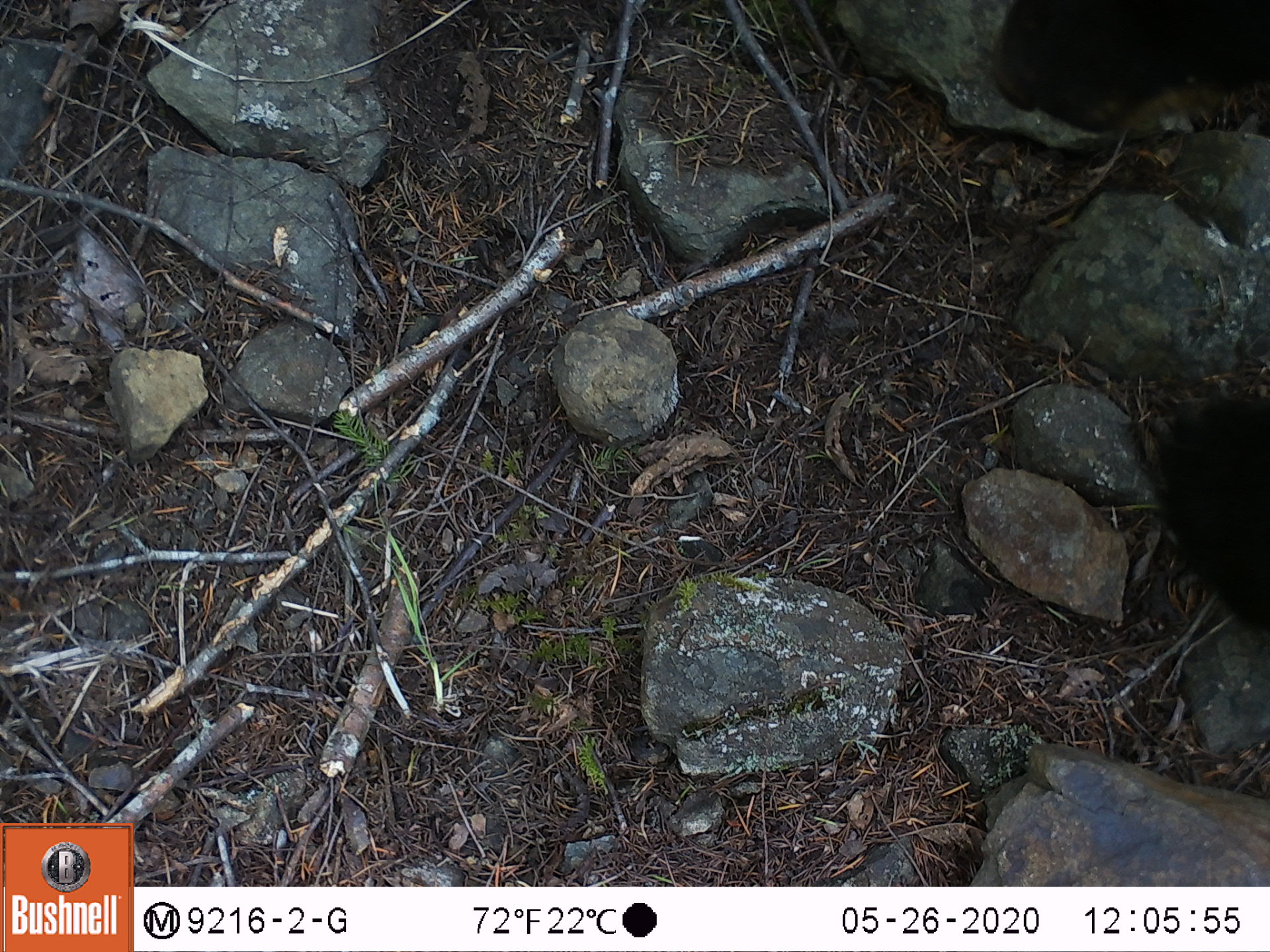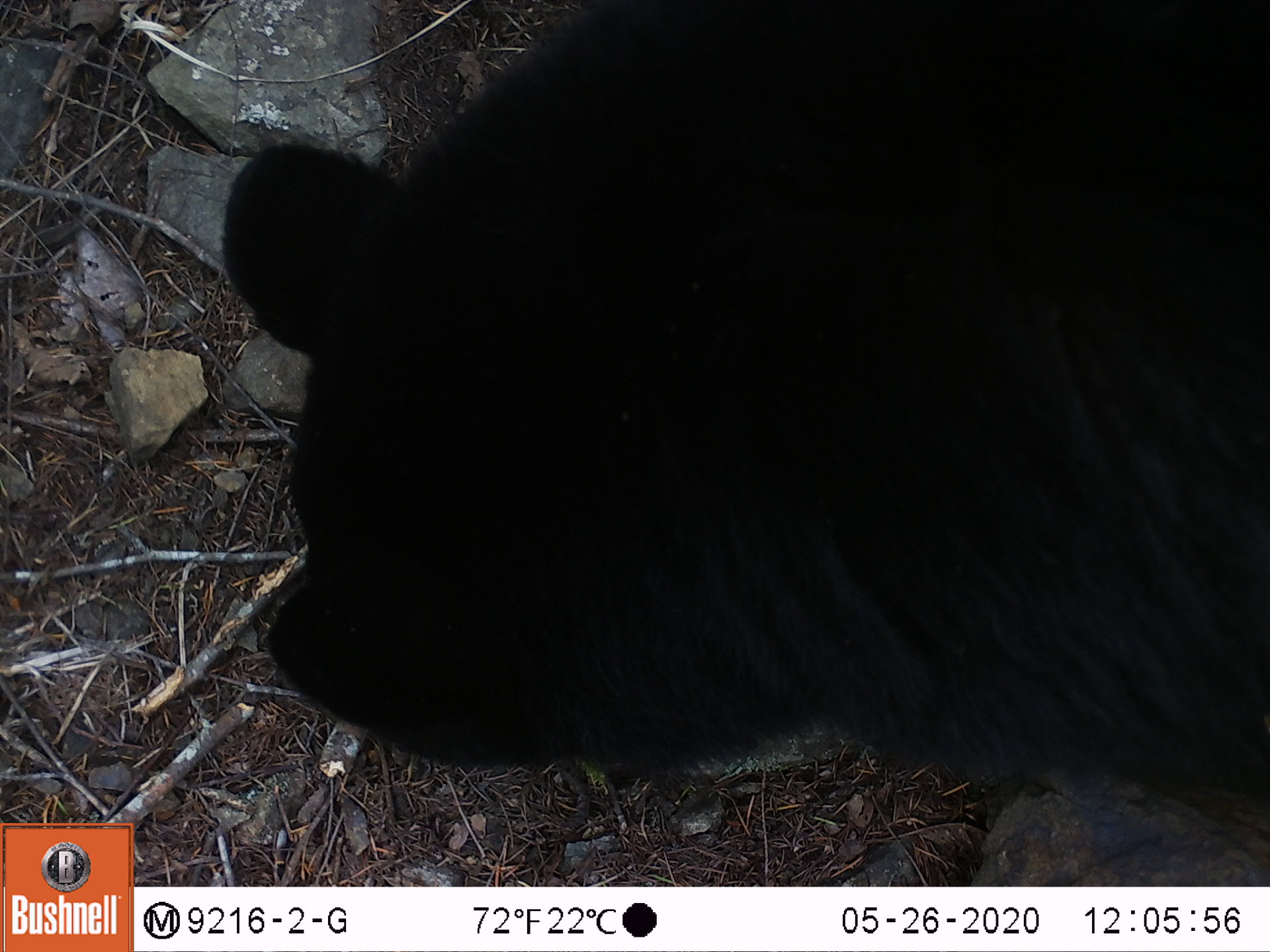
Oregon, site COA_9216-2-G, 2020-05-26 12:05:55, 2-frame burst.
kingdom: Animalia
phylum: Chordata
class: Mammalia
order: Carnivora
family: Ursidae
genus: Ursus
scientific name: Ursus americanus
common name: american black bear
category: black bear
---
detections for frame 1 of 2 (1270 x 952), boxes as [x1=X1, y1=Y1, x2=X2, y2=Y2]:
black bear: [x1=985, y1=5, x2=1261, y2=641]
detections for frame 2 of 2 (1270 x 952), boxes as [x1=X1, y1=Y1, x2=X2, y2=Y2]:
black bear: [x1=216, y1=5, x2=1267, y2=791]